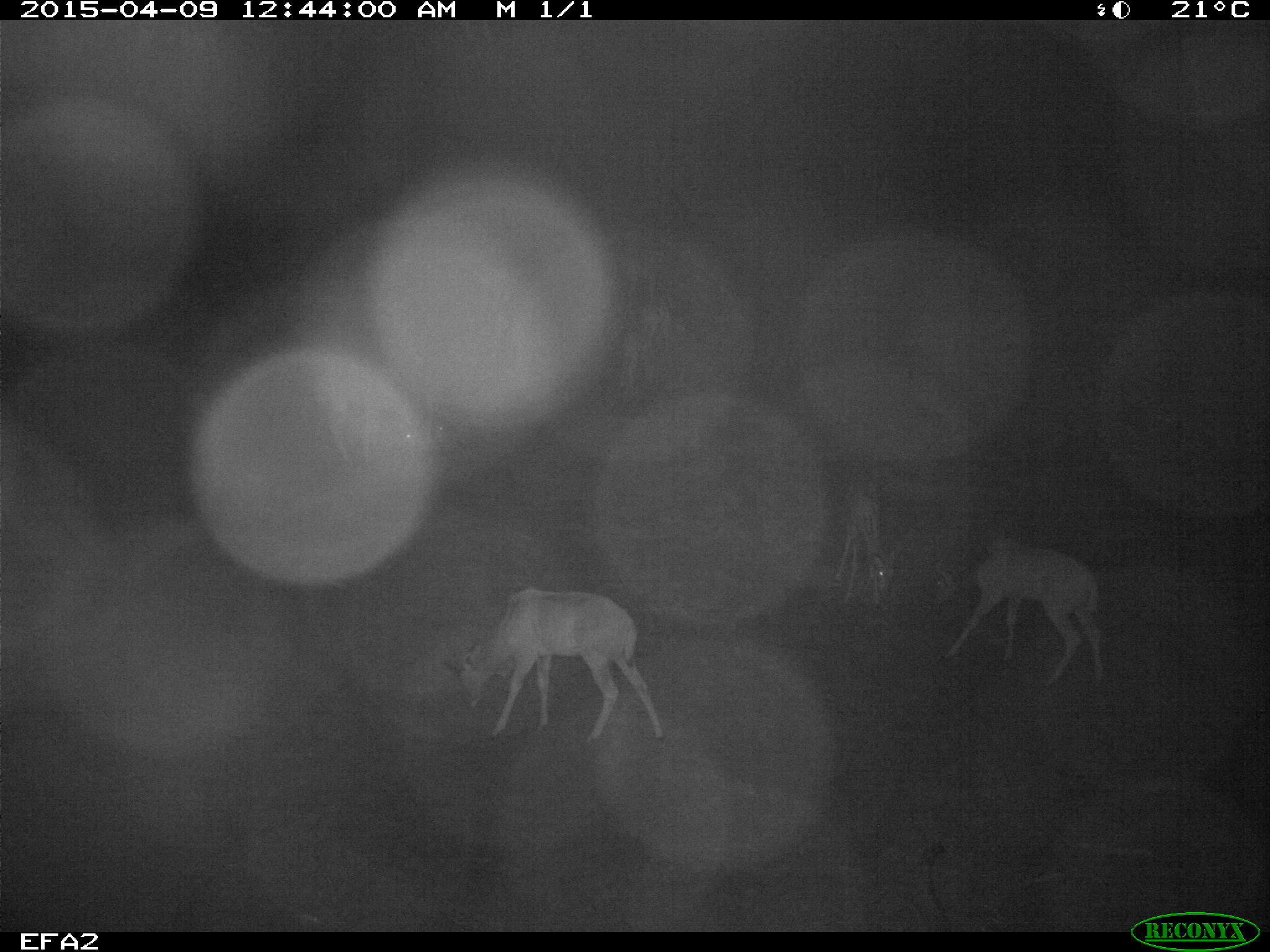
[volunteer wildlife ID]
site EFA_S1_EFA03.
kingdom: Animalia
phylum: Chordata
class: Mammalia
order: Artiodactyla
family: Bovidae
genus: Raphicerus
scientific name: Raphicerus campestris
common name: steenbok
Steenbok (Raphicerus campestris), count 2. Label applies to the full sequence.